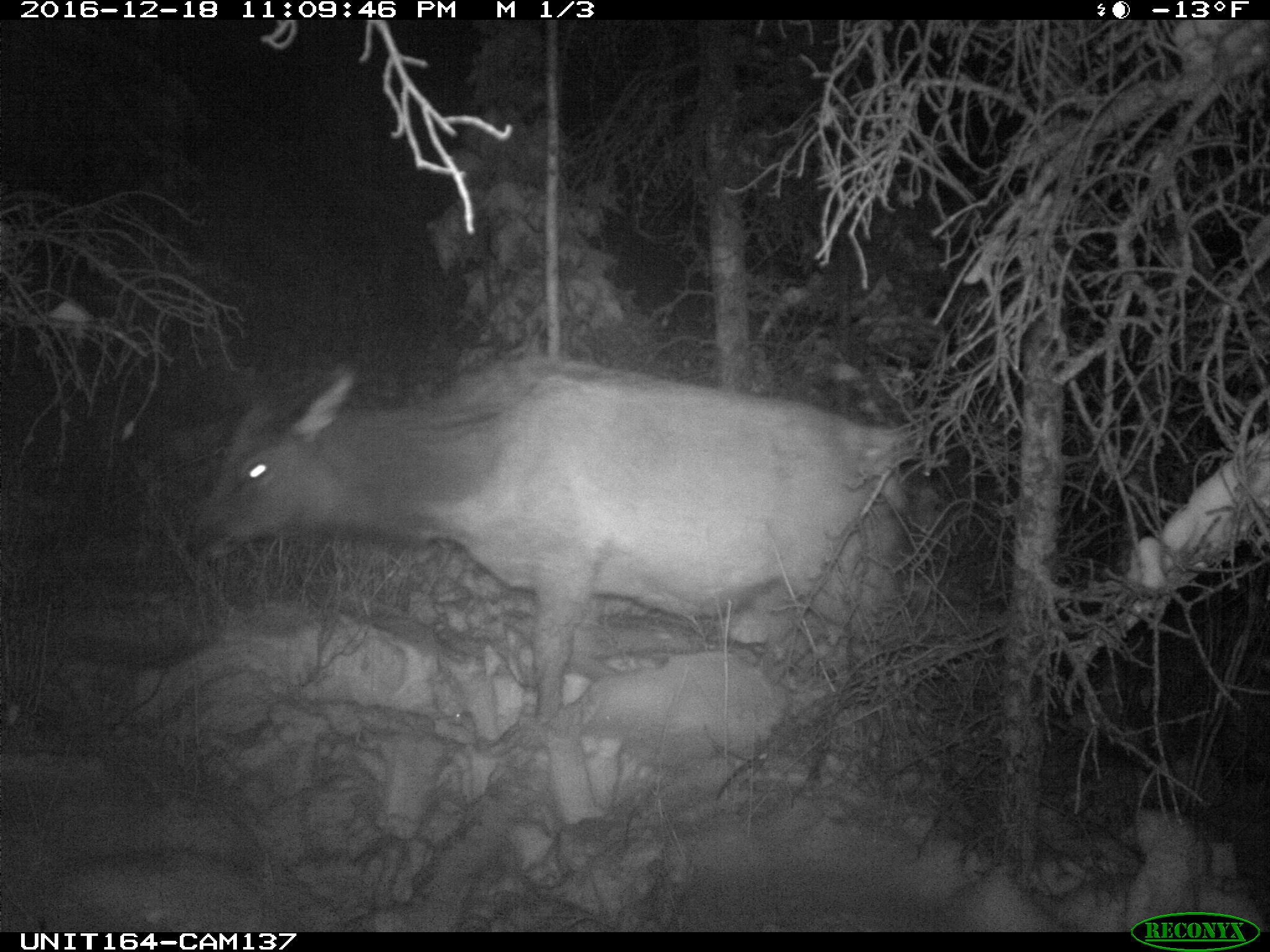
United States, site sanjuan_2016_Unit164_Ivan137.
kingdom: Animalia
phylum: Chordata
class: Mammalia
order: Artiodactyla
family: Cervidae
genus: Cervus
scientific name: Cervus elaphus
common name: red deer